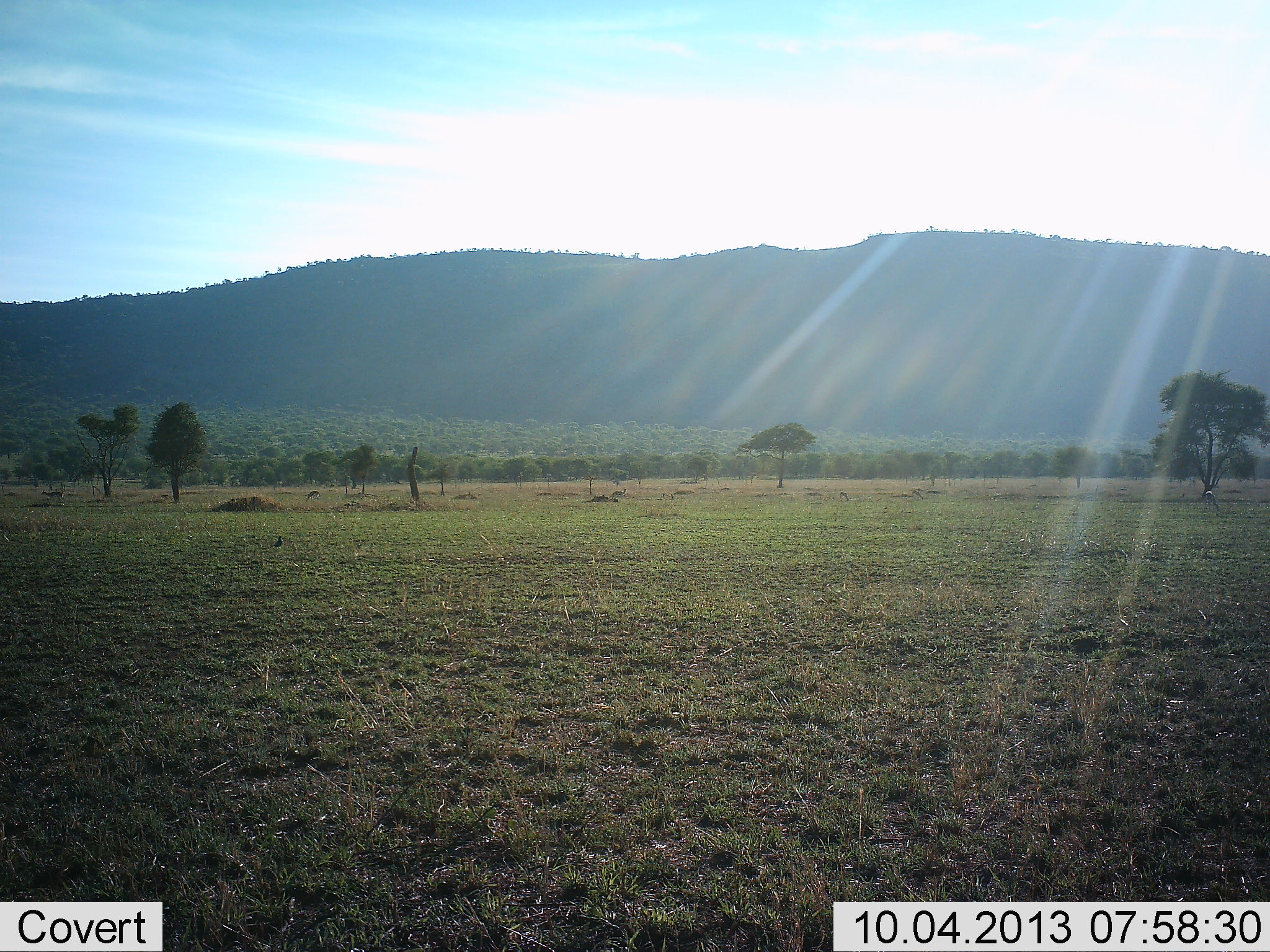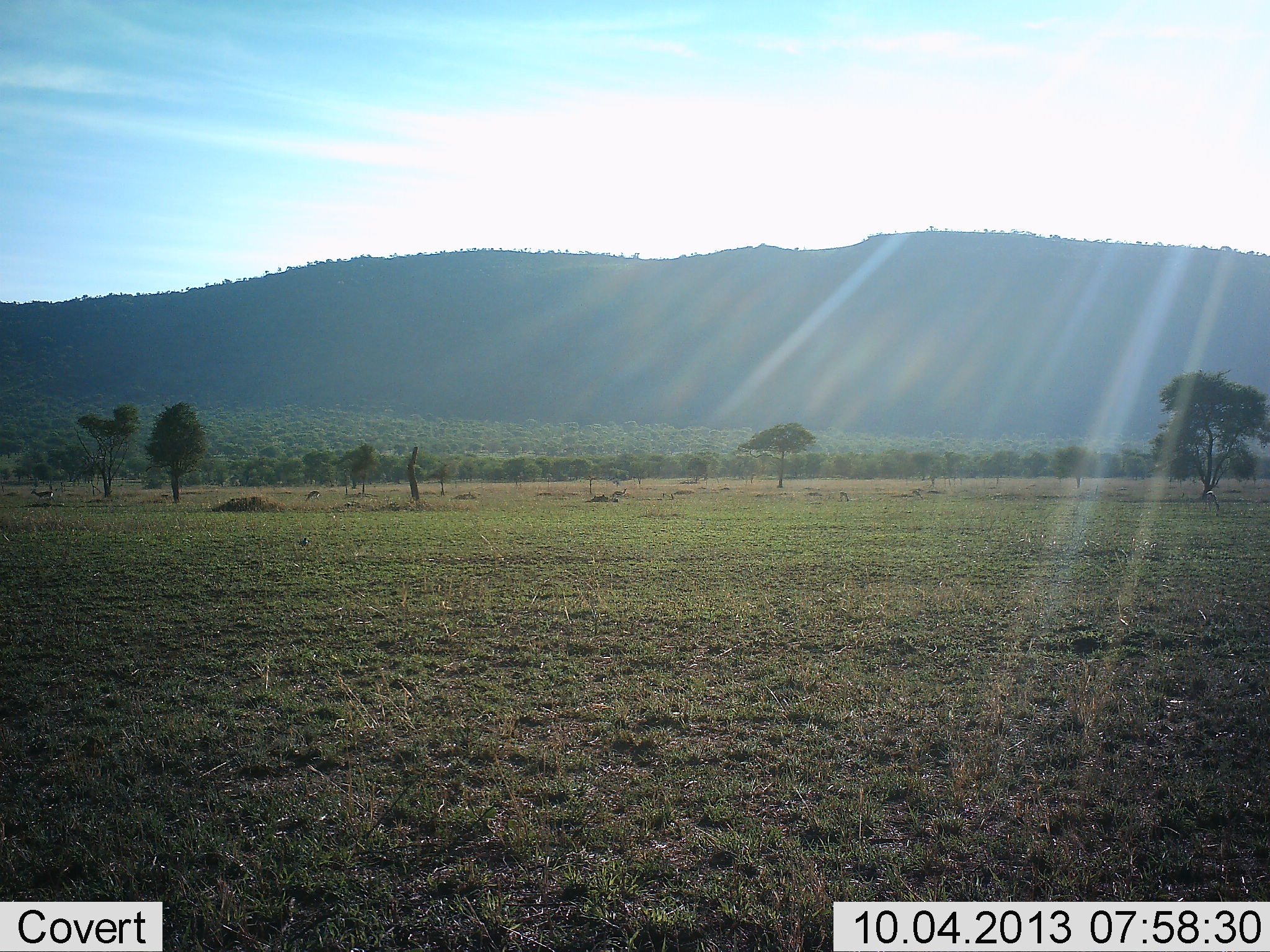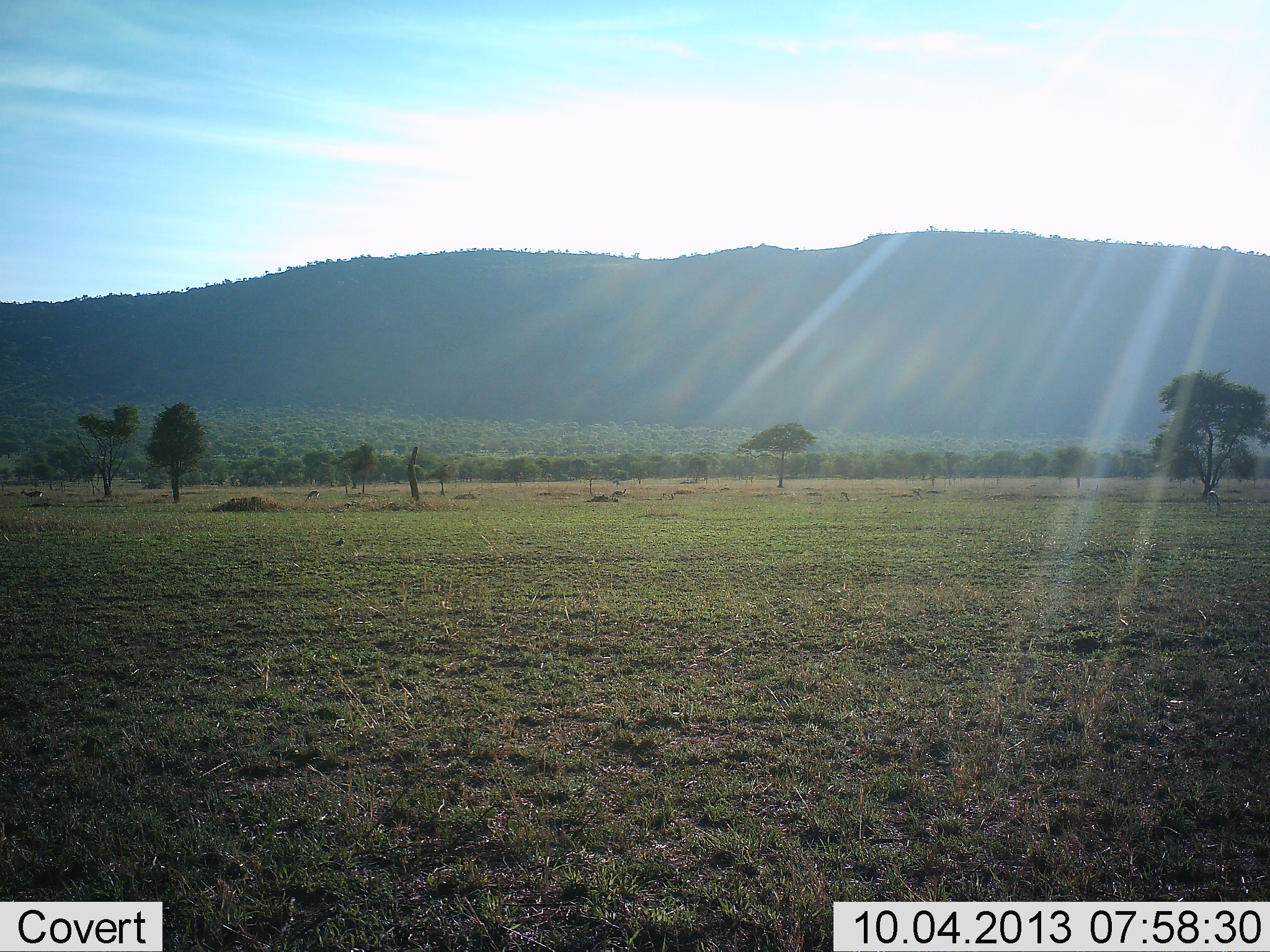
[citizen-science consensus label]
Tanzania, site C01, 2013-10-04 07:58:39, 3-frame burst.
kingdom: Animalia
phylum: Chordata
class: Mammalia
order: Artiodactyla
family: Bovidae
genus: Eudorcas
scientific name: Eudorcas thomsonii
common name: thomson's gazelle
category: gazellethomsons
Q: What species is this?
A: Gazellethomsons (thomson's gazelle) (Eudorcas thomsonii).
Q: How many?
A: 2.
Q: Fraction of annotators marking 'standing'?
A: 0%.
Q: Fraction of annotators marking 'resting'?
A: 0%.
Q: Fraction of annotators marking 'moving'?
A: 80%.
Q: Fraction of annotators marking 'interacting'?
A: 0%.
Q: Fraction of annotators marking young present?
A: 0%.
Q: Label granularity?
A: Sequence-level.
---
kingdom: Animalia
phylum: Chordata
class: Aves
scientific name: Aves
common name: bird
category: otherbird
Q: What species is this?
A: Otherbird (bird) (Aves).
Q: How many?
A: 1.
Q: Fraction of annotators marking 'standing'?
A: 29%.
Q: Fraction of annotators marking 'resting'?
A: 0%.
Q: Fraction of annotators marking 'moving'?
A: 100%.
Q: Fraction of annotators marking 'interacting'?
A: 0%.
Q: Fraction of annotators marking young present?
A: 0%.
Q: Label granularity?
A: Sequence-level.